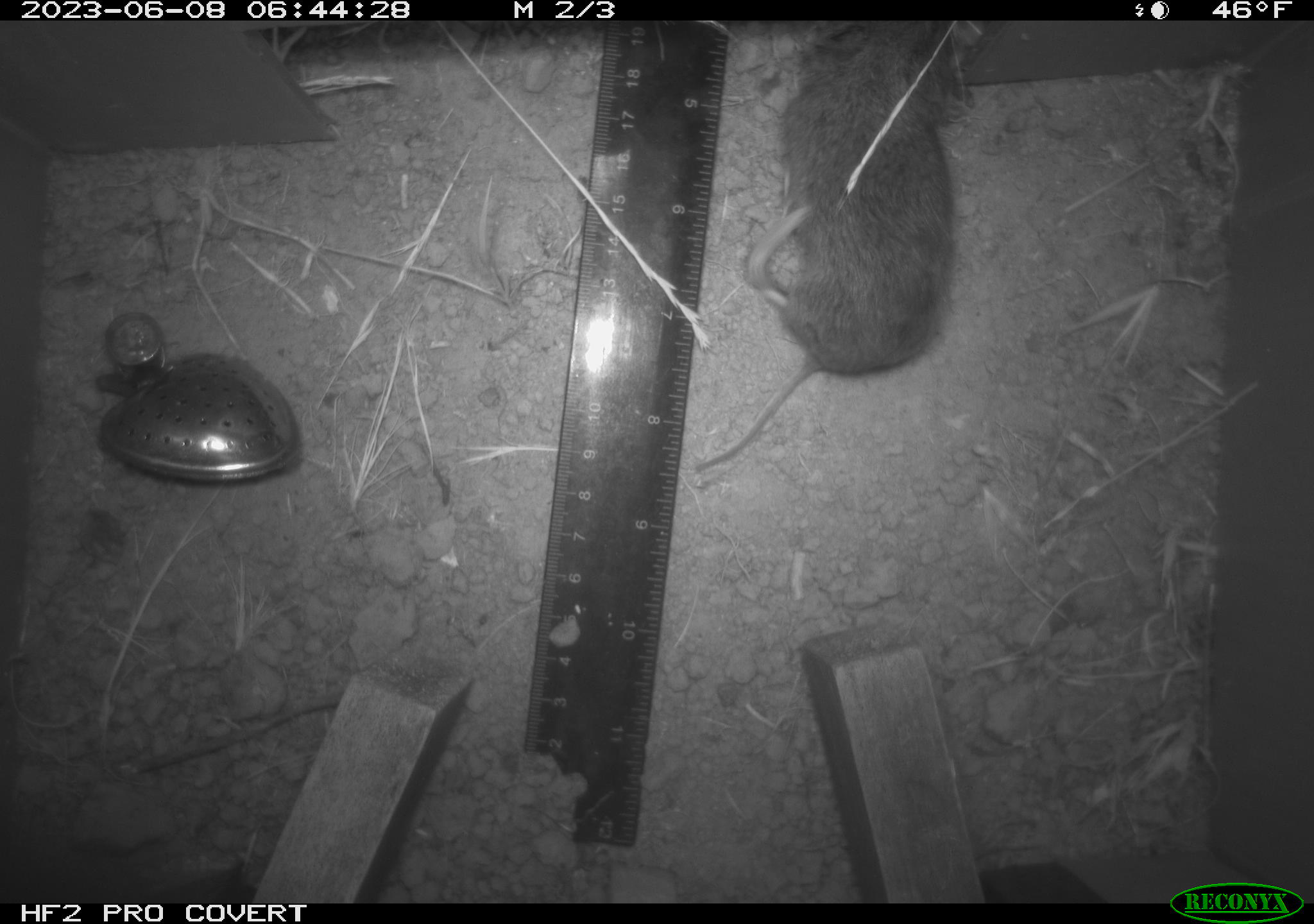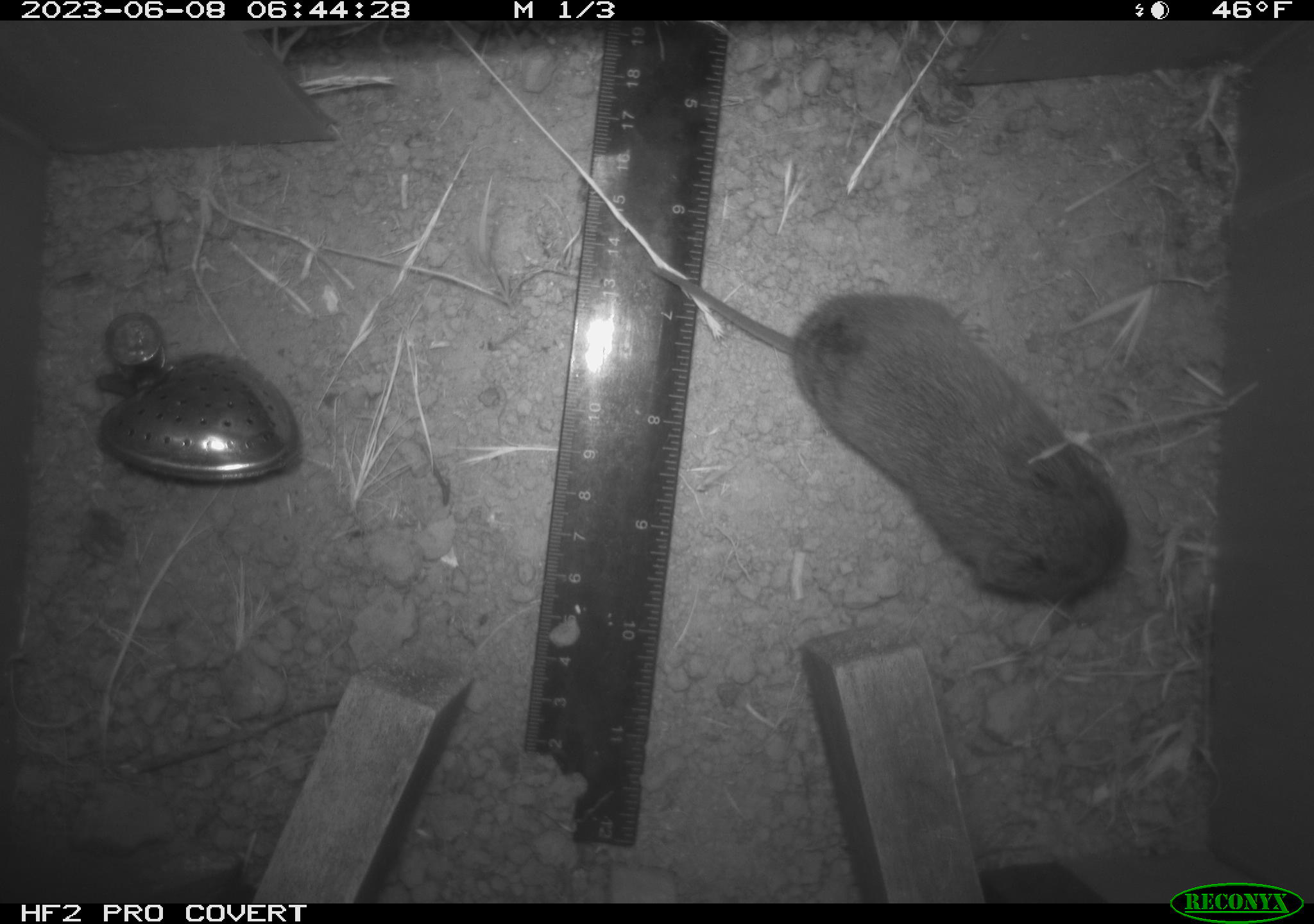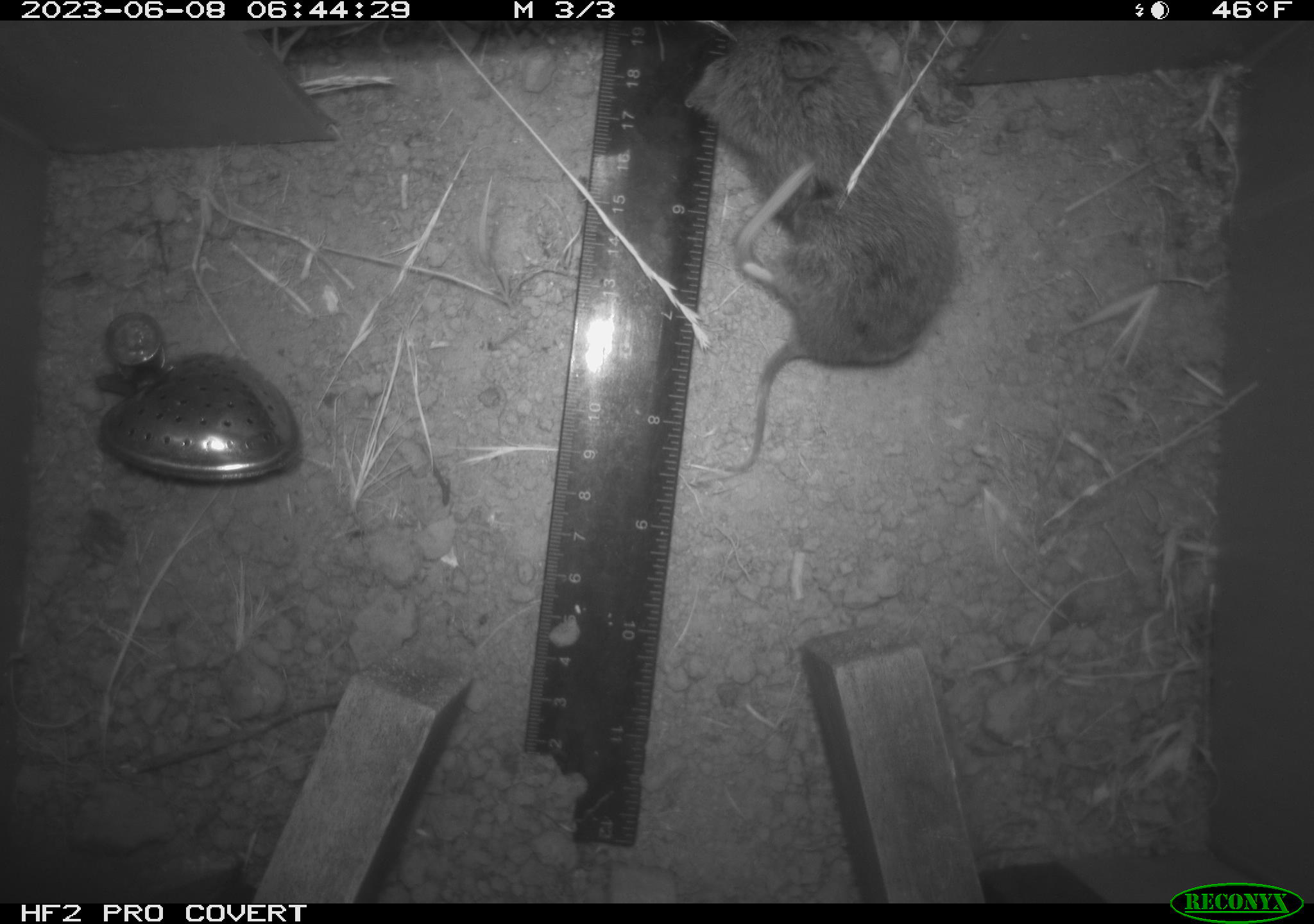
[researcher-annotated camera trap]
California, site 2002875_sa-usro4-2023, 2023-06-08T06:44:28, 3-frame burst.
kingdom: Animalia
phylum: Chordata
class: Mammalia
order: Rodentia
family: Cricetidae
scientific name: Arvicolinae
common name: voles, lemmings, and muskrats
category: arvicolinae subfamily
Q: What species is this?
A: Arvicolinae subfamily (voles, lemmings, and muskrats) (Arvicolinae).